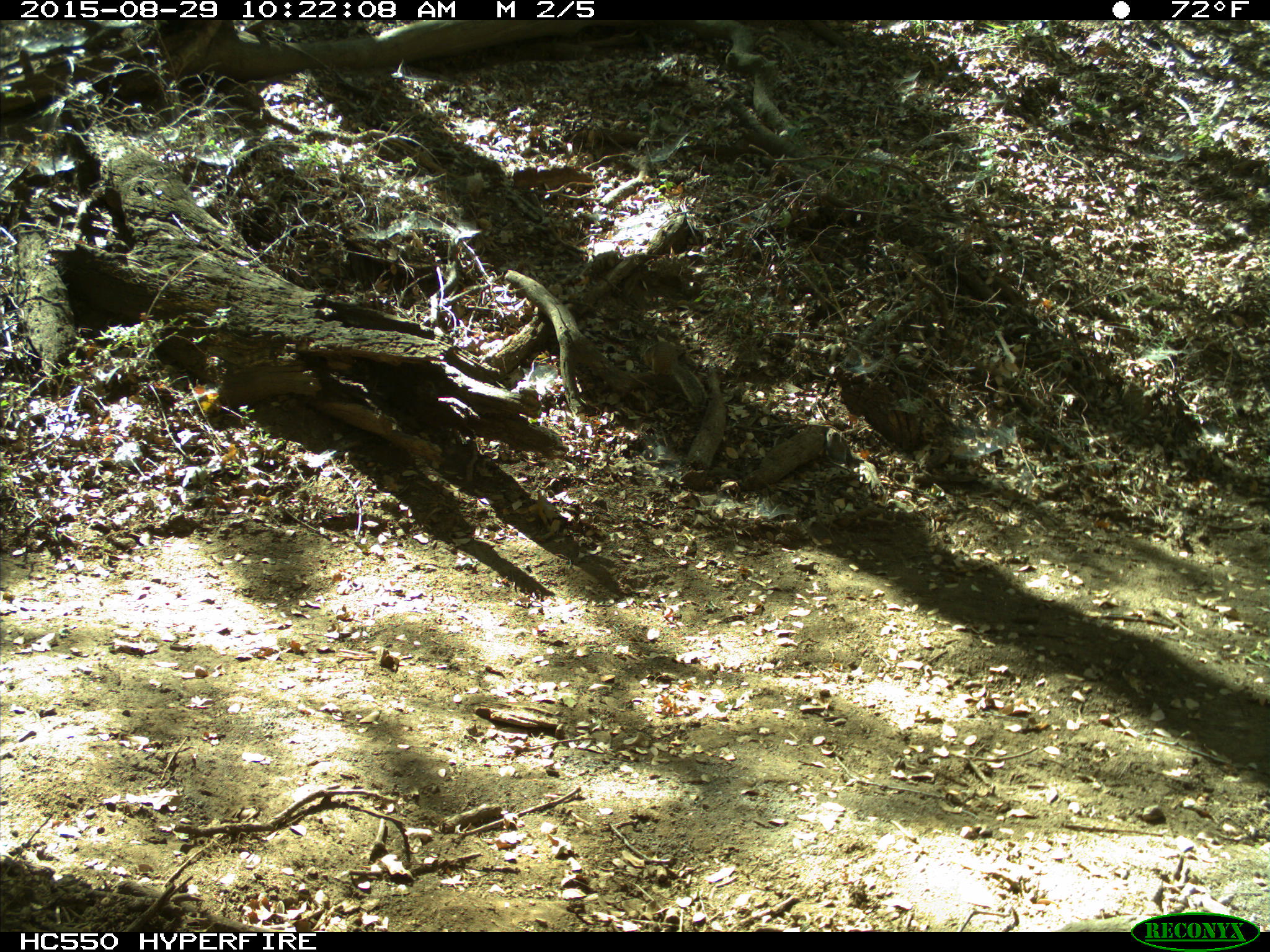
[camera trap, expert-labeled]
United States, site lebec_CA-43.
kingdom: Animalia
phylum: Chordata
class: Mammalia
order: Rodentia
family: Sciuridae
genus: Otospermophilus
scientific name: Otospermophilus beecheyi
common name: california ground squirrel